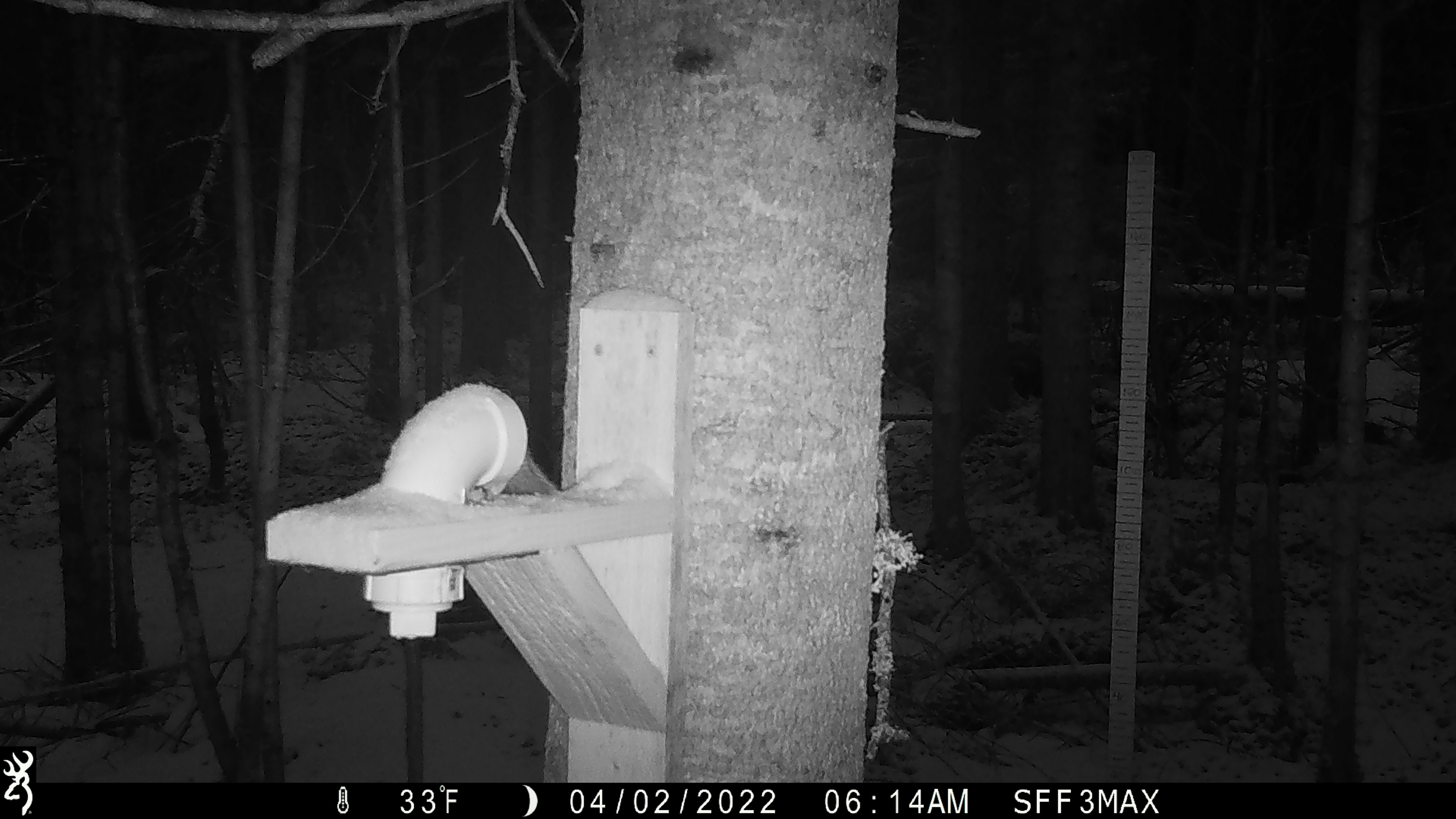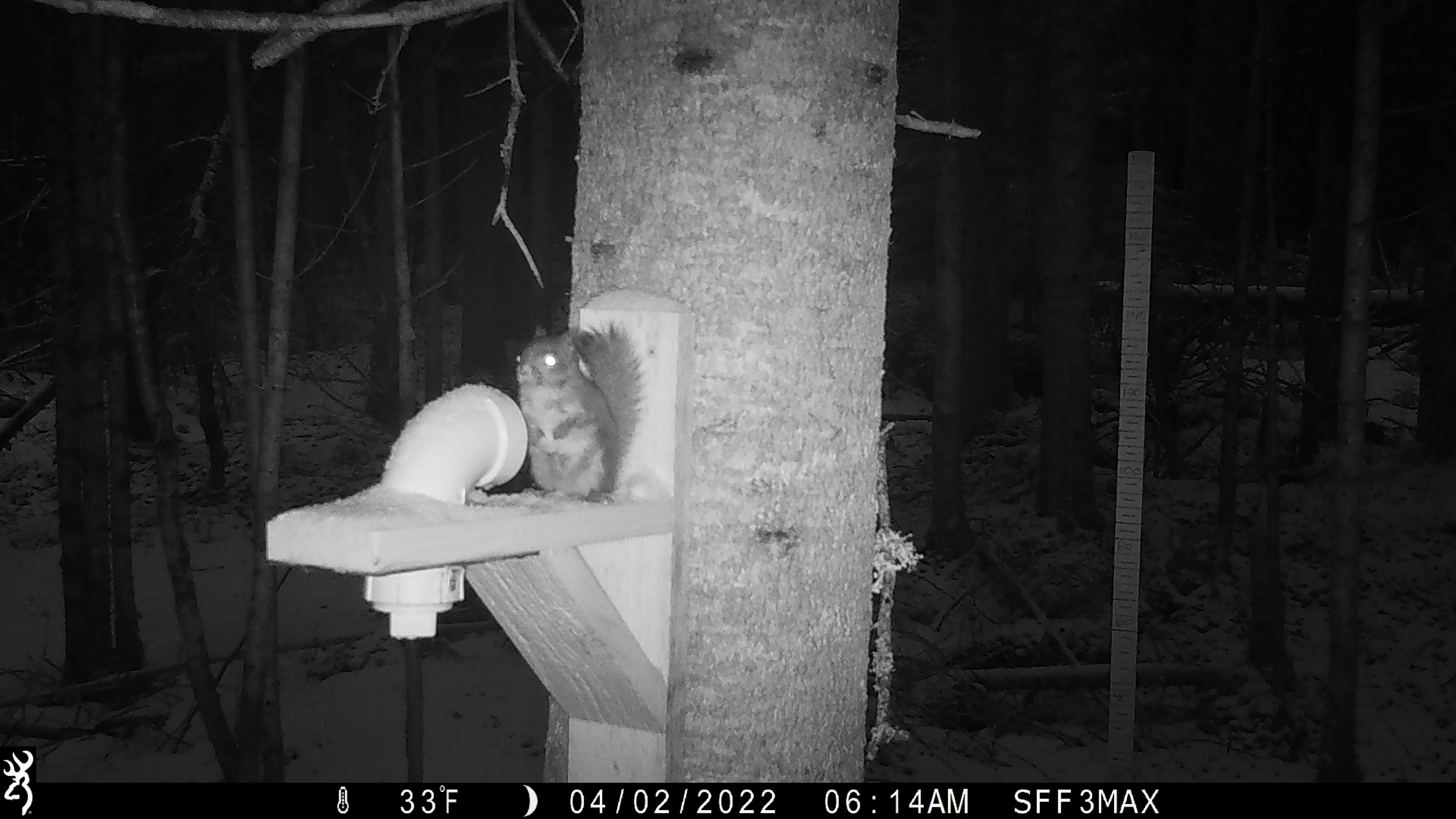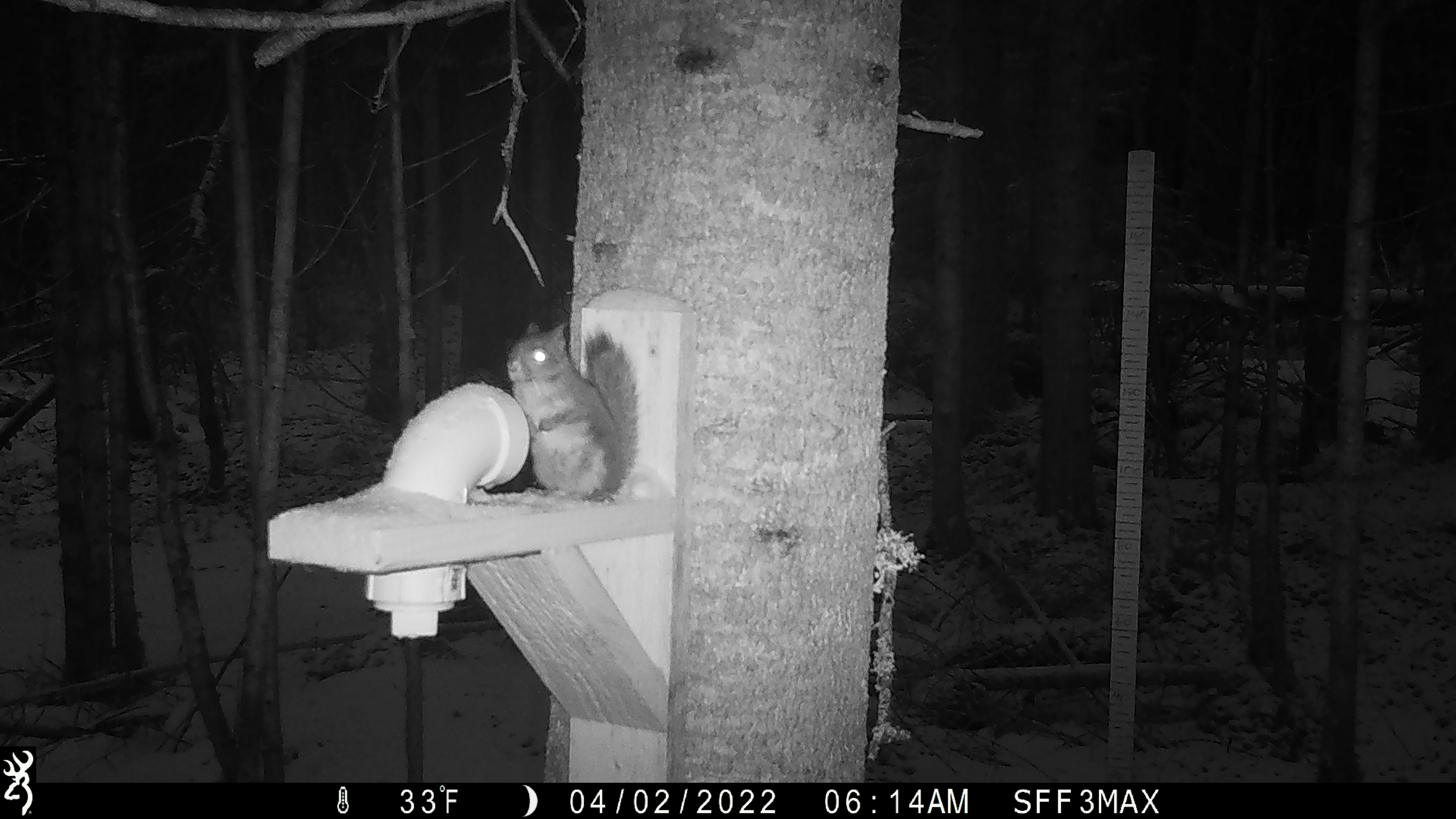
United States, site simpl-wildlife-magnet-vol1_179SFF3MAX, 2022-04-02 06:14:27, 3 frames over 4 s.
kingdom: Animalia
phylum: Chordata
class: Mammalia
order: Rodentia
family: Sciuridae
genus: Tamiasciurus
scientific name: Tamiasciurus hudsonicus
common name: red squirrel